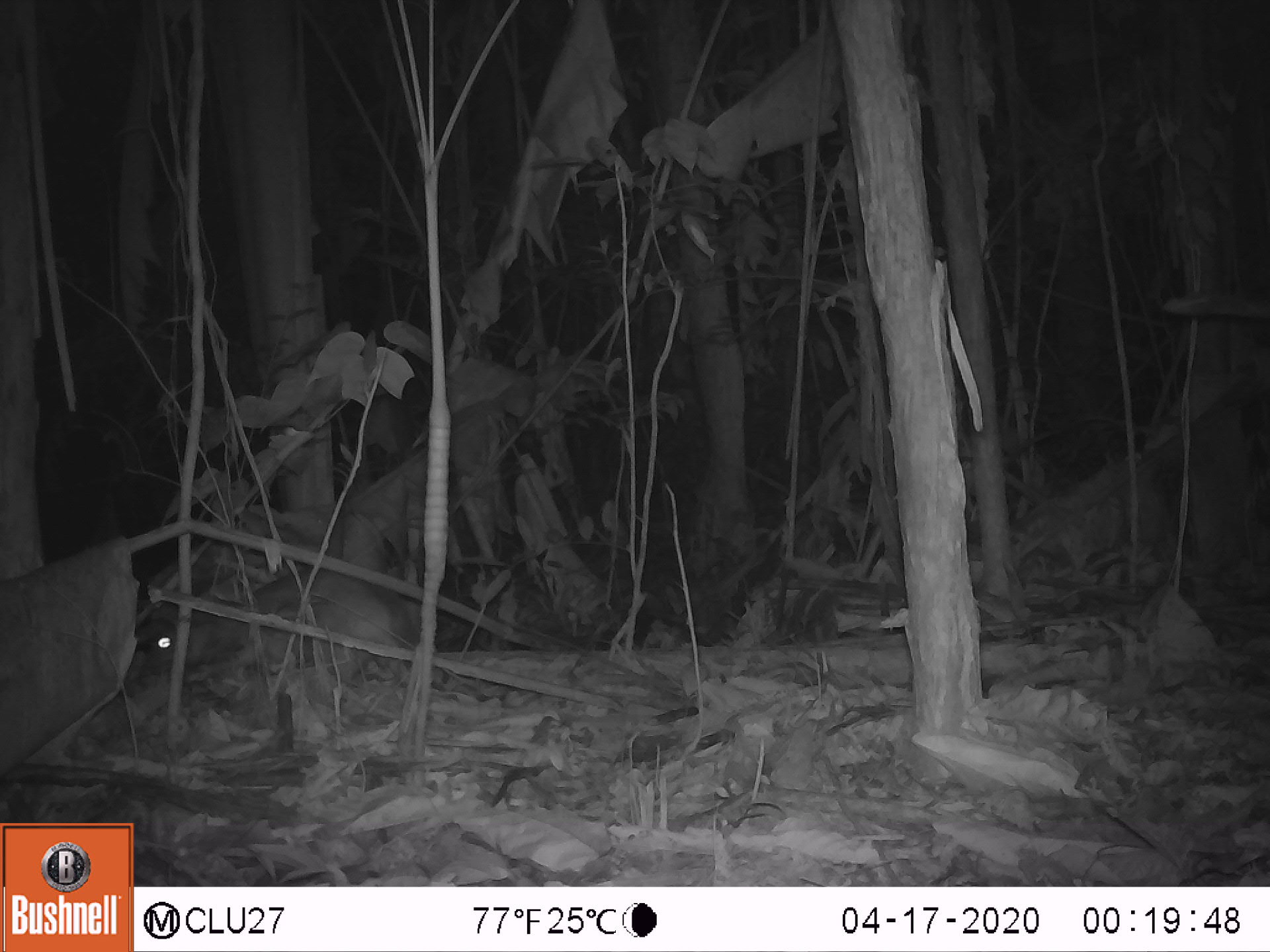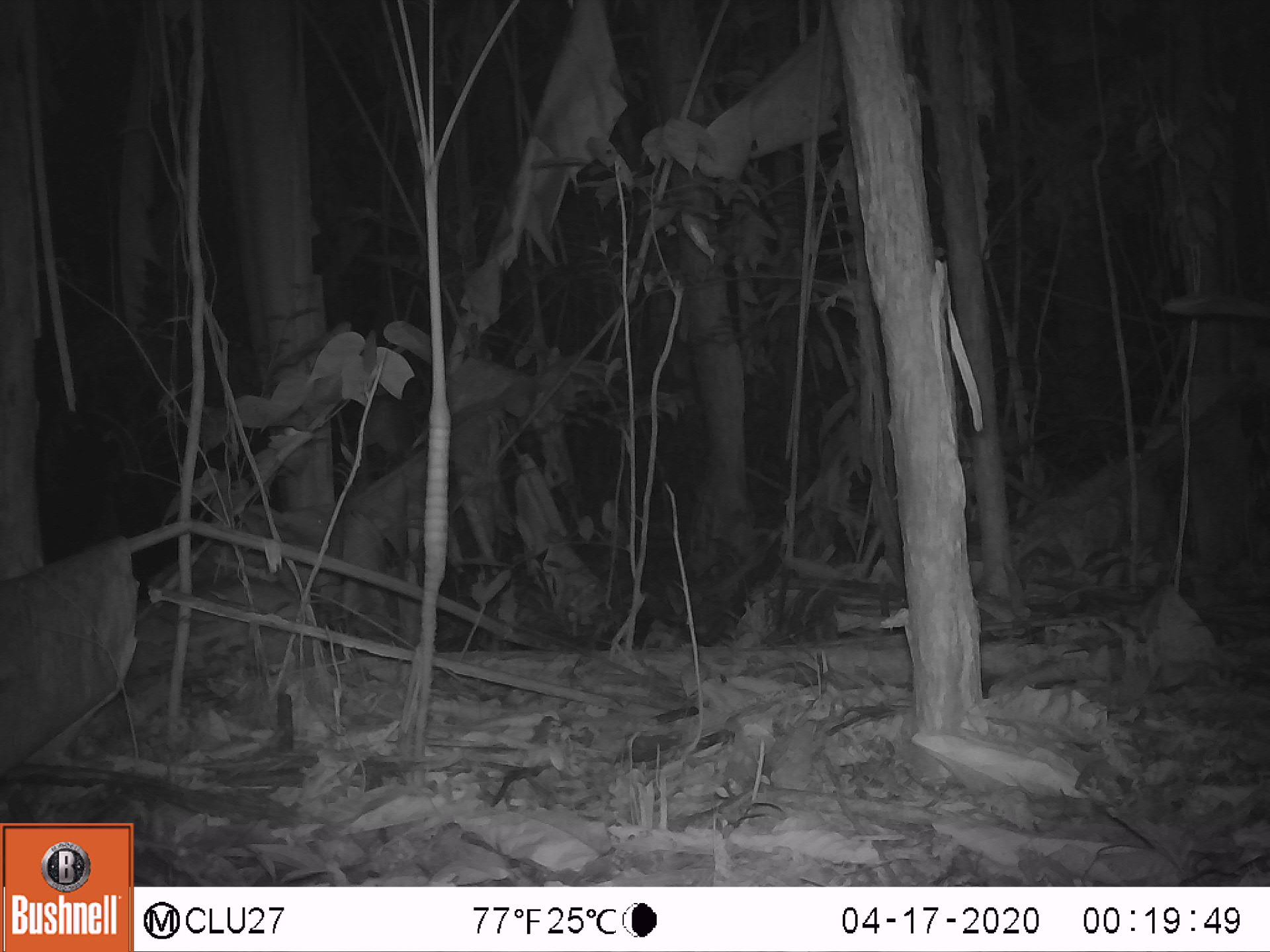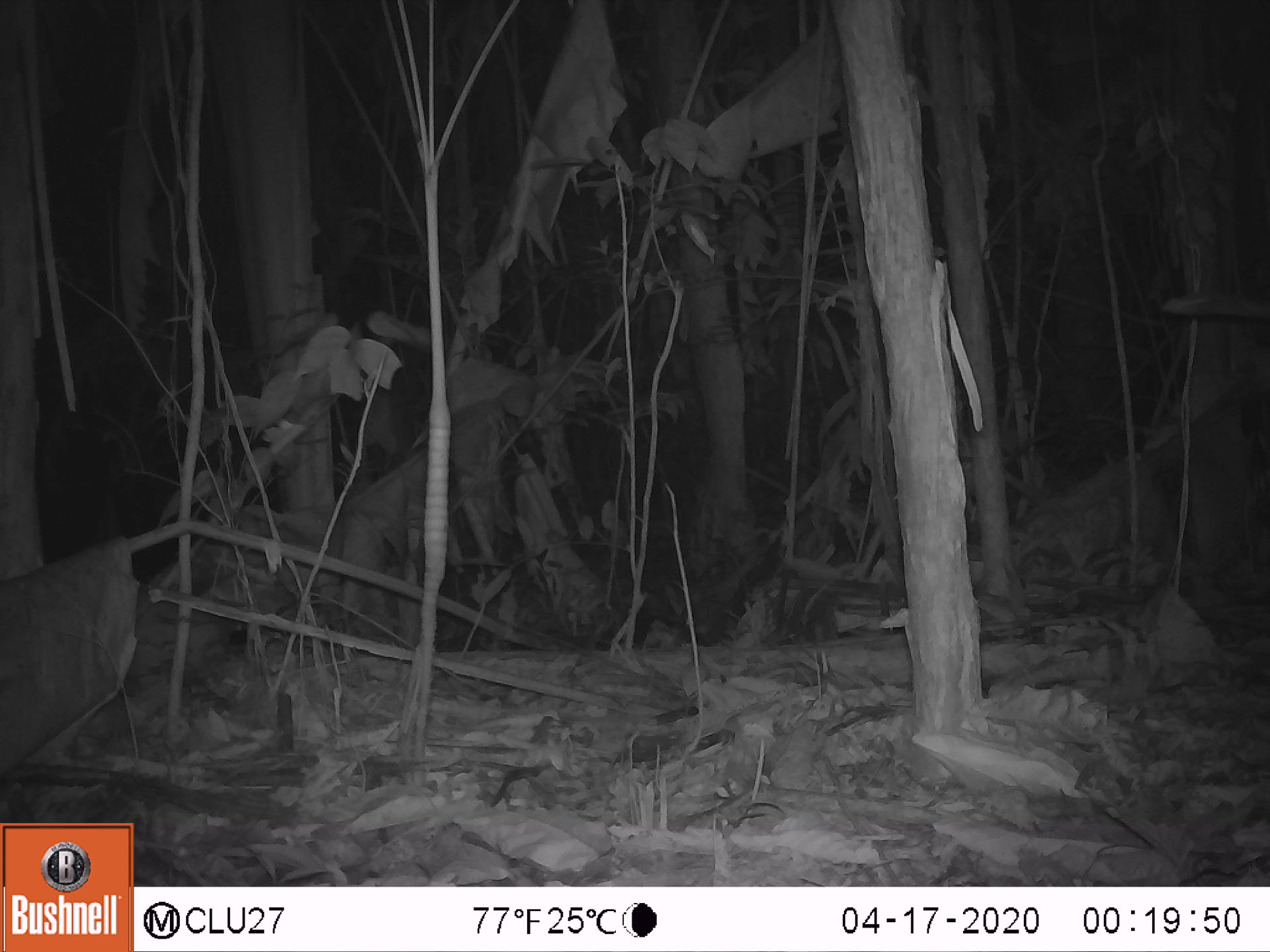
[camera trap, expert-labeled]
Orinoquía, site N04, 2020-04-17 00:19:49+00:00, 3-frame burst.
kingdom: Animalia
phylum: Chordata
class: Mammalia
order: Rodentia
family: Cuniculidae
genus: Cuniculus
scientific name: Cuniculus paca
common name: spotted paca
Spotted paca (Cuniculus paca).